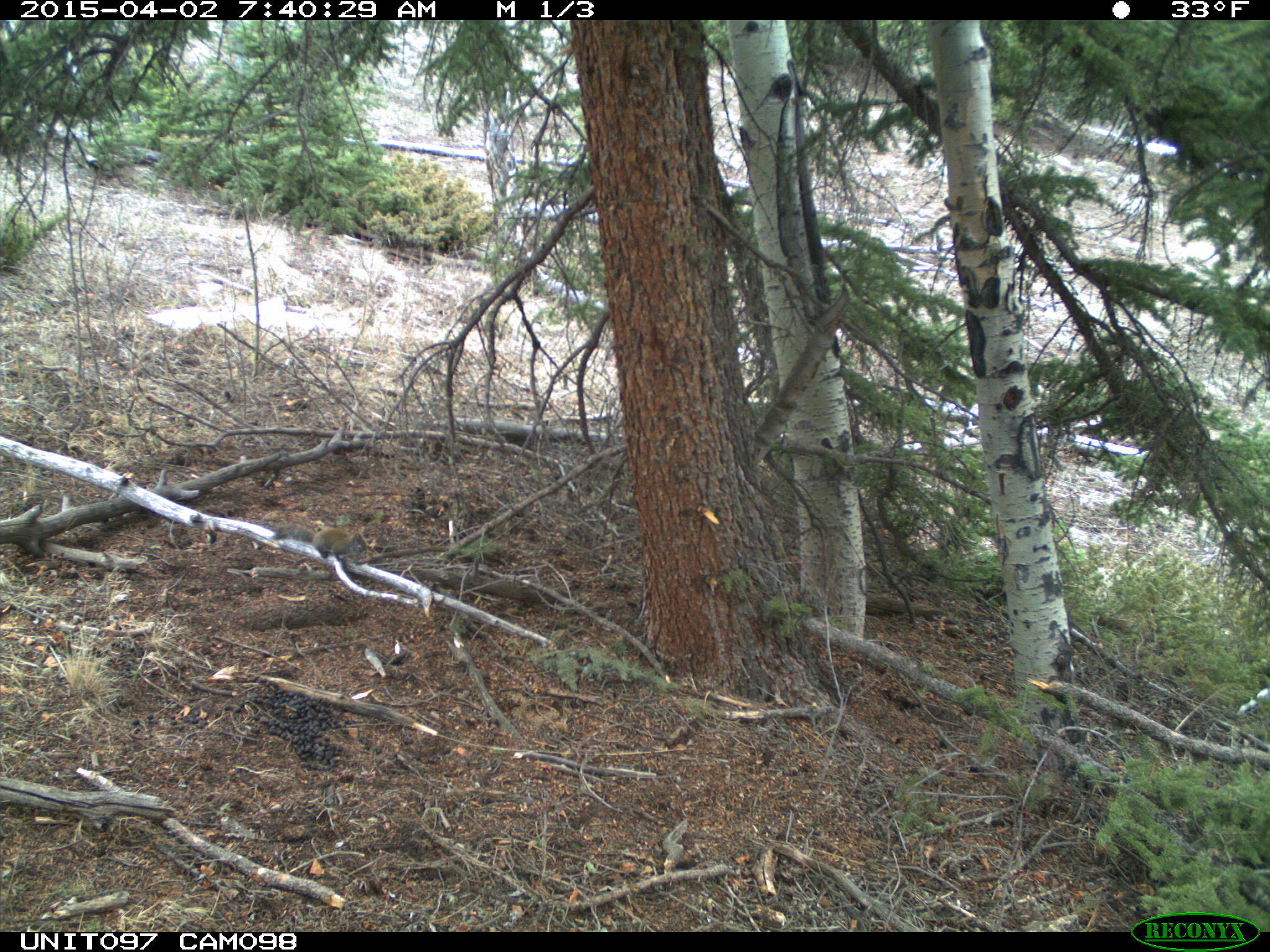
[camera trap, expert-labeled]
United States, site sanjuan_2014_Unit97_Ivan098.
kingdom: Animalia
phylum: Chordata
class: Mammalia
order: Rodentia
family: Sciuridae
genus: Tamiasciurus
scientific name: Tamiasciurus hudsonicus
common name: american red squirrel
Tamiasciurus hudsonicus (american red squirrel).